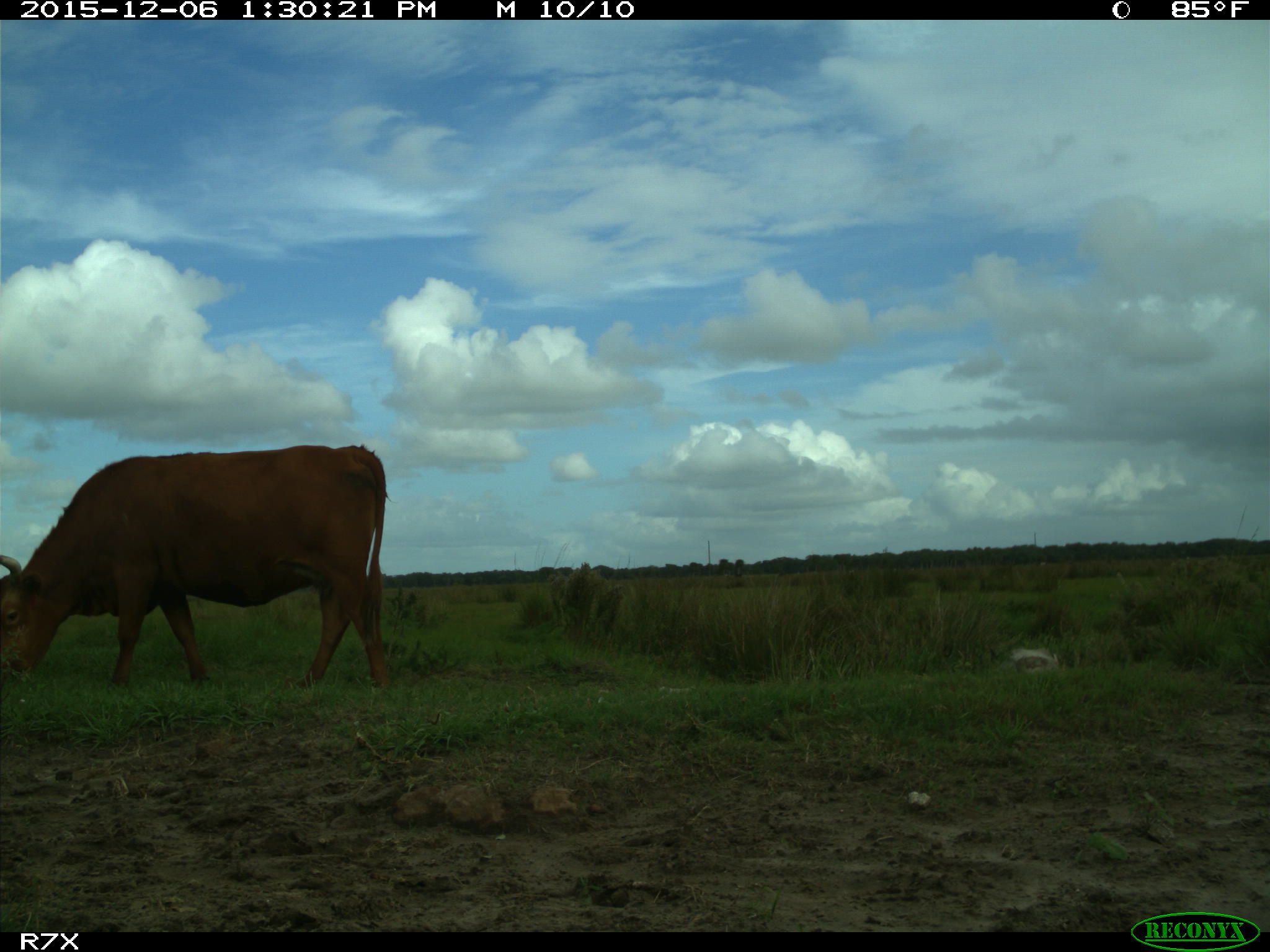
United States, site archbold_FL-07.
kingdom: Animalia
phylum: Chordata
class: Mammalia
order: Artiodactyla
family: Bovidae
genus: Bos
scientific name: Bos taurus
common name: domestic cow